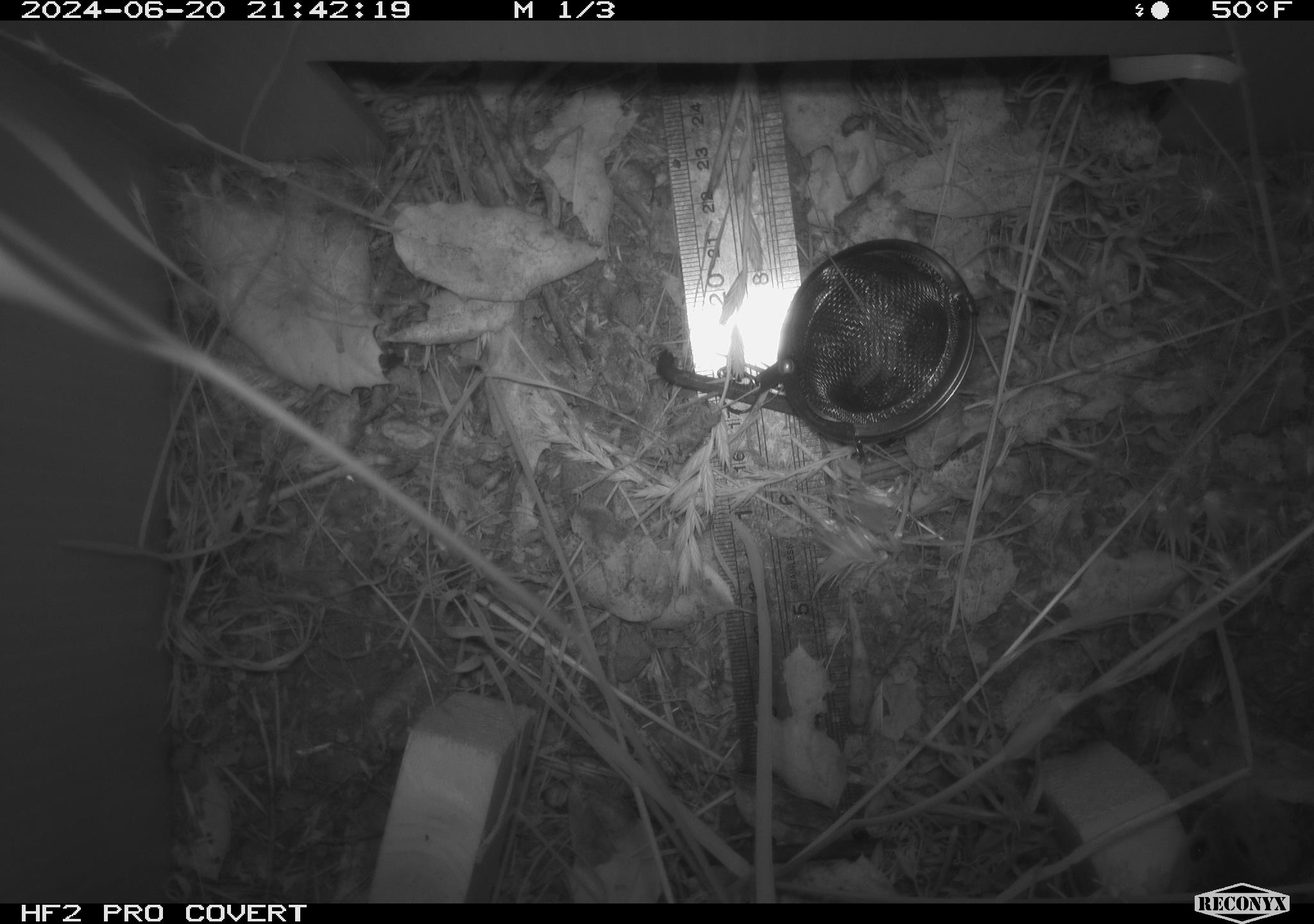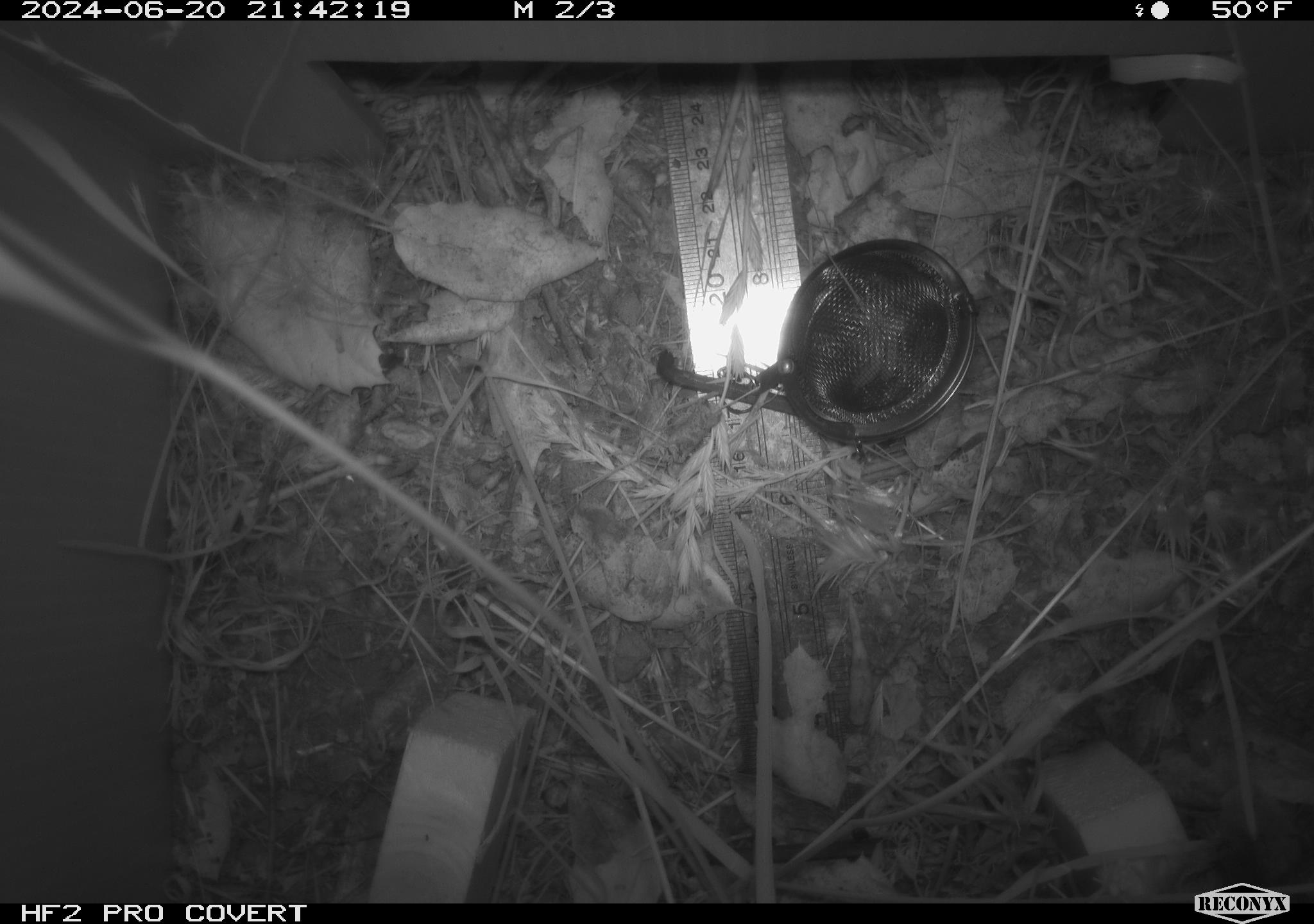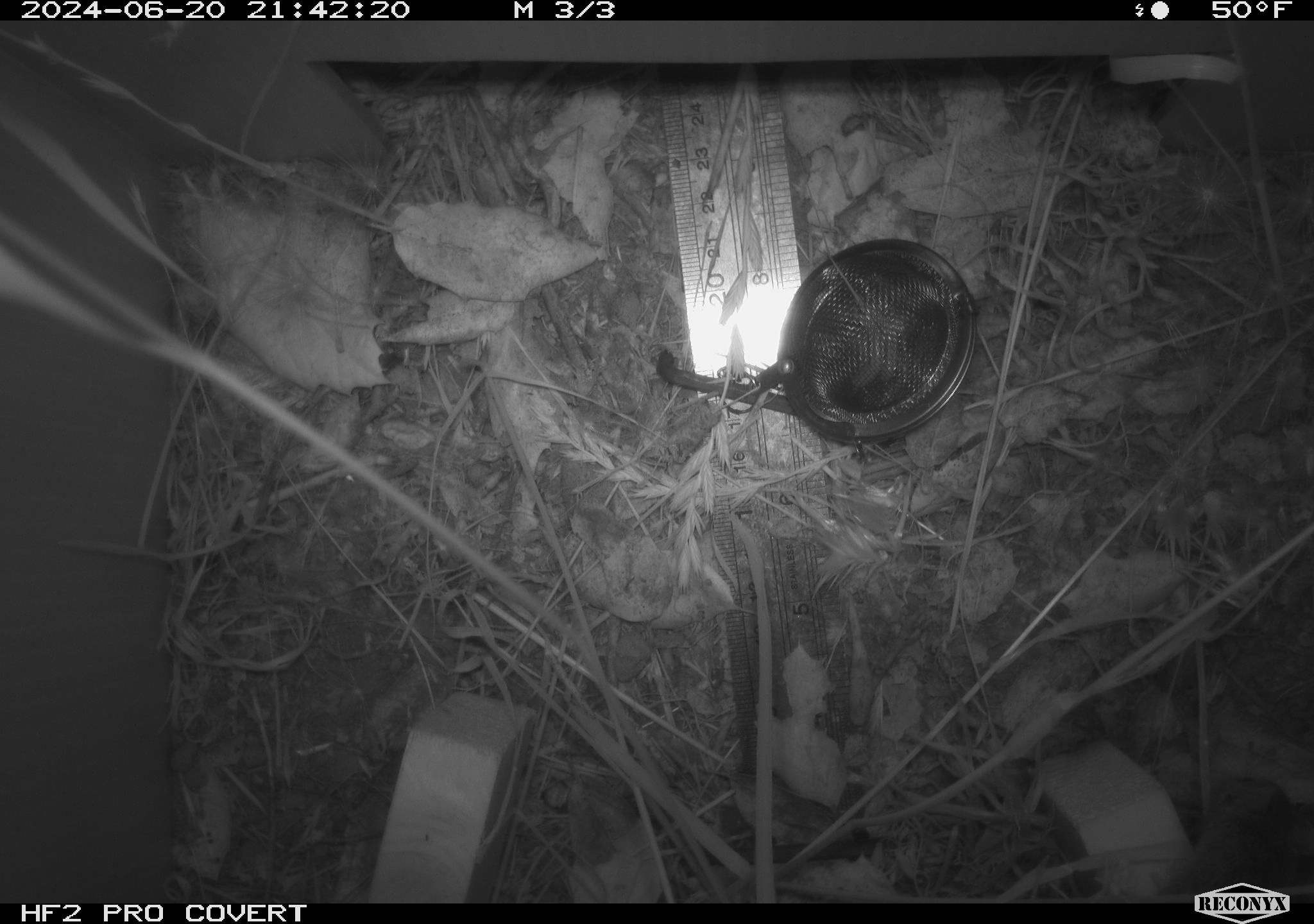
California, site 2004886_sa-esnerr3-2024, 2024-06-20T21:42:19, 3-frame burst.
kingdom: Animalia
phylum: Chordata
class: Mammalia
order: Rodentia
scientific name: Rodentia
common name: rodent